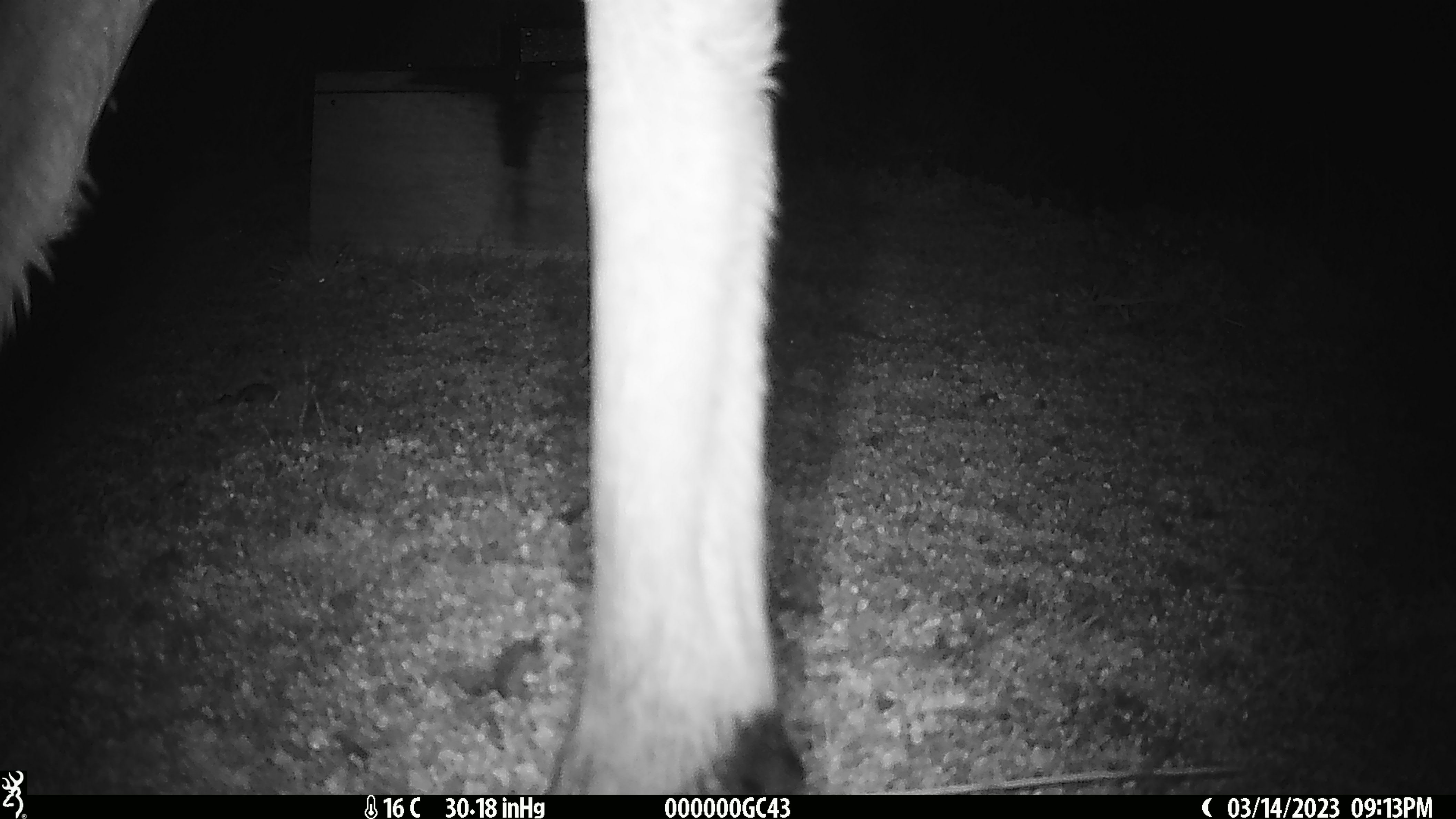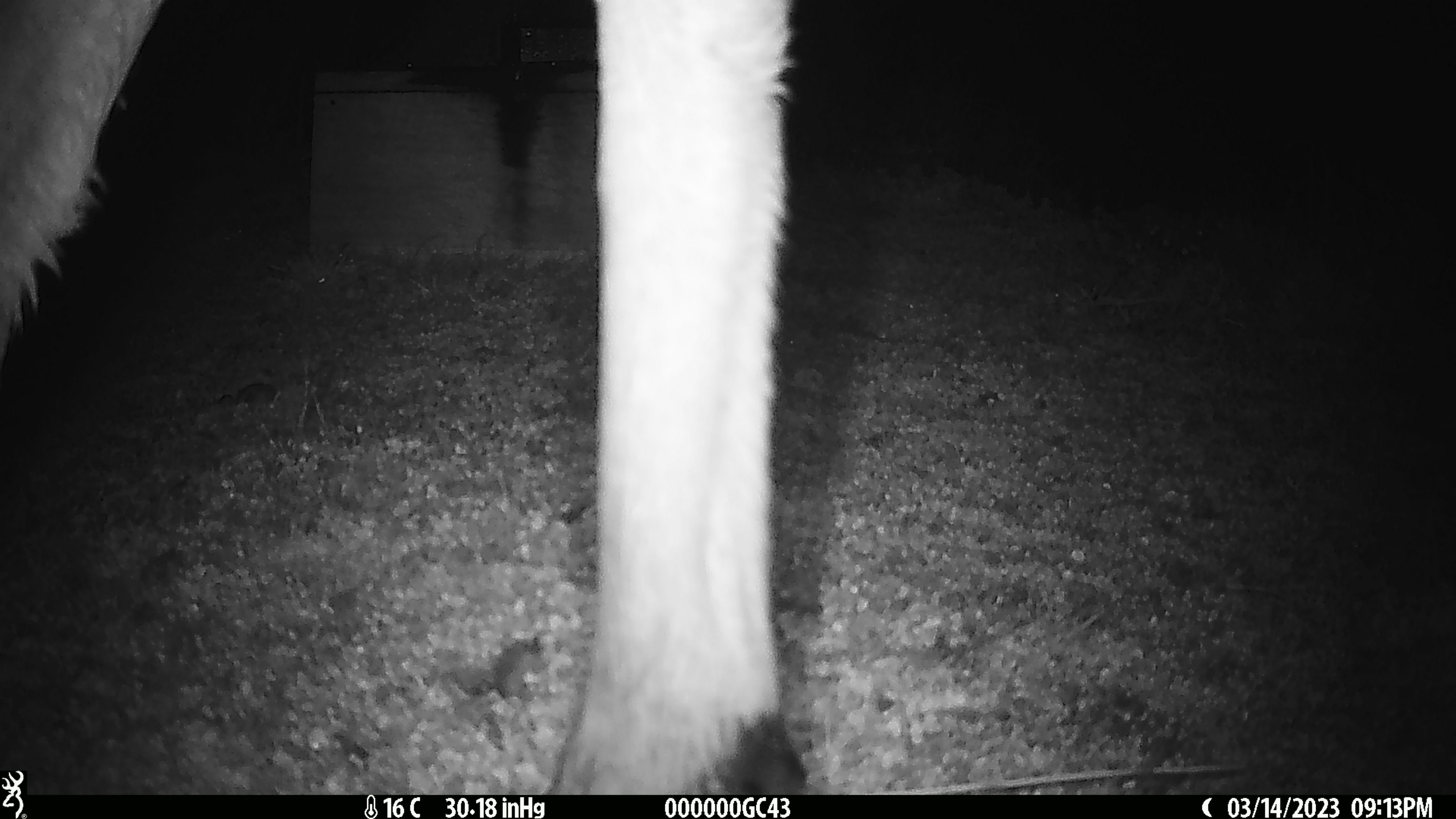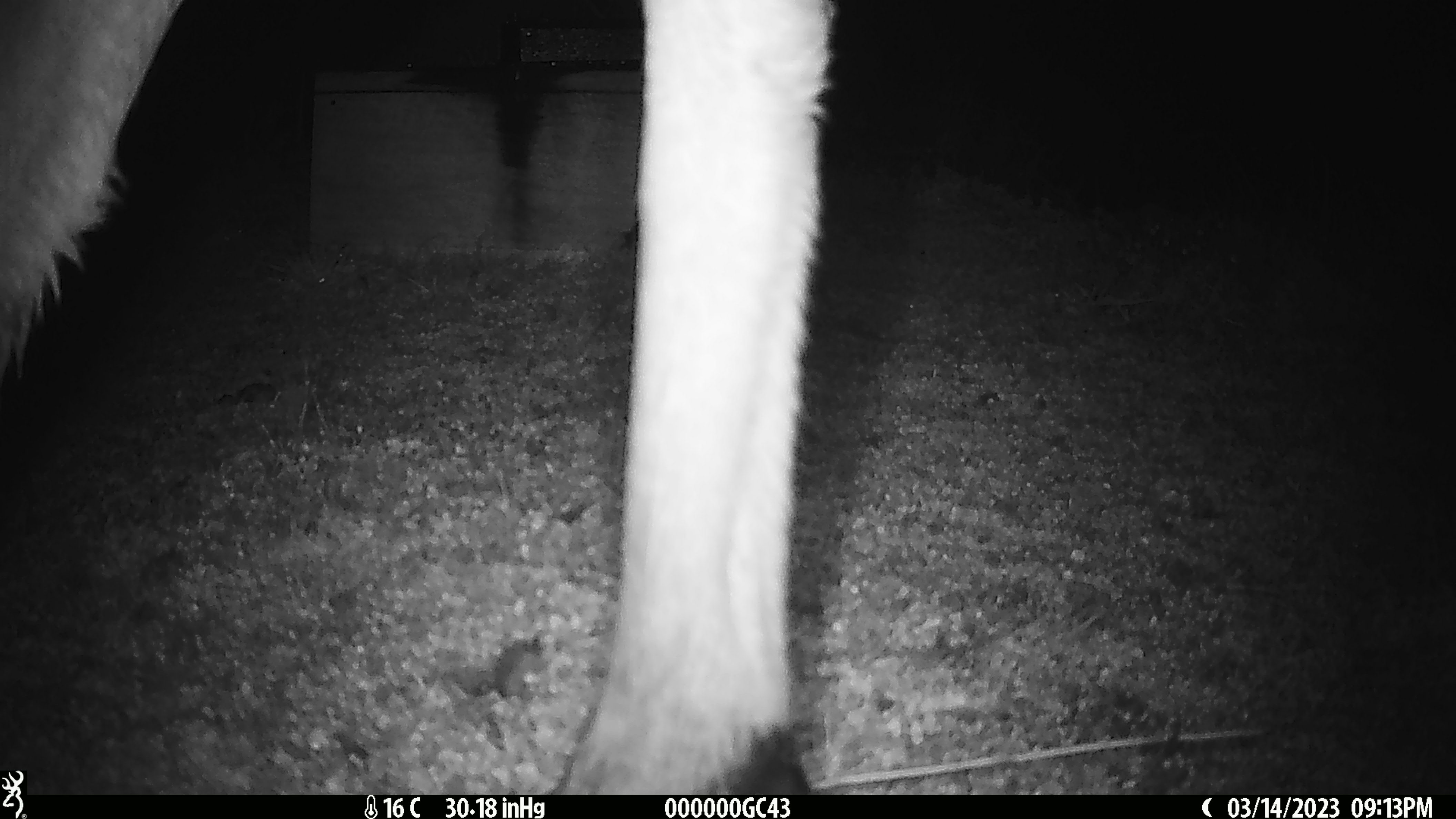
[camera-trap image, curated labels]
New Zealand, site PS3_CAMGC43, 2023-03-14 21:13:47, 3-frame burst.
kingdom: Animalia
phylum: Chordata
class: Mammalia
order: Artiodactyla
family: Cervidae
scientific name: Cervidae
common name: deer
Deer (Cervidae).